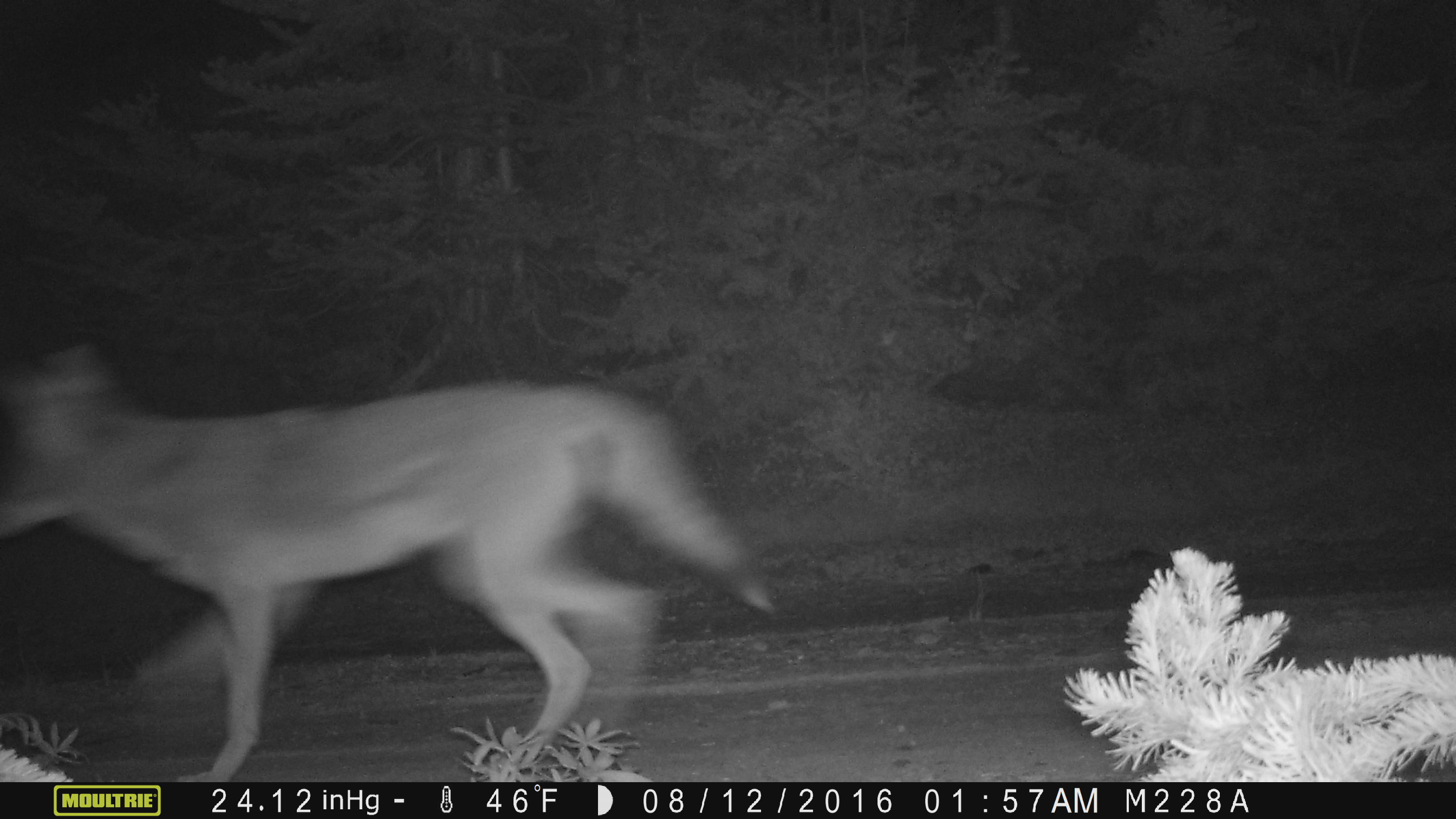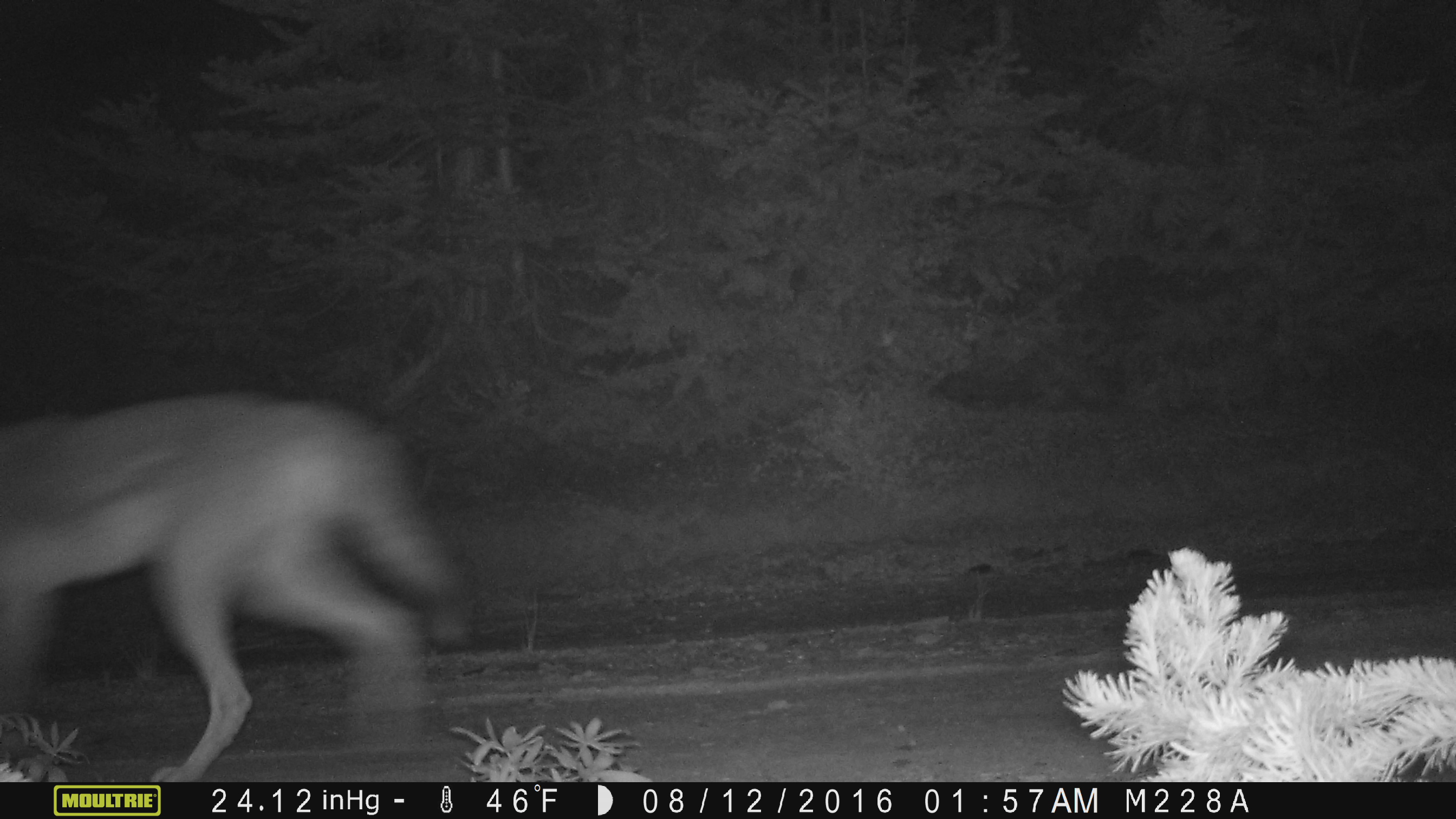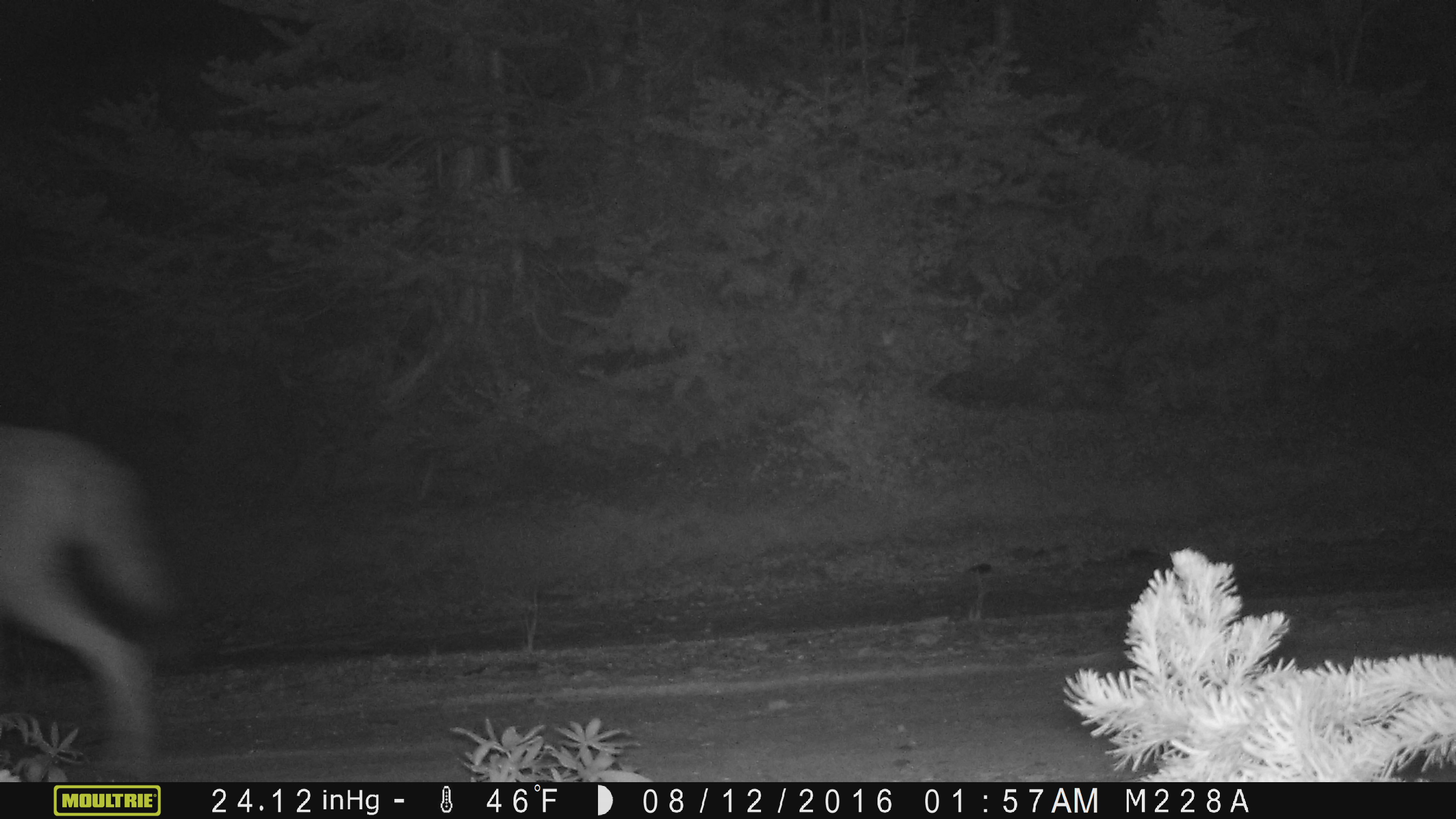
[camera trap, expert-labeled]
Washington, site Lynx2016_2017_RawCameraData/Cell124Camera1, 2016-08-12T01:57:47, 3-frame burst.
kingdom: Animalia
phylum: Chordata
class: Mammalia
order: Carnivora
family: Canidae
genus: Canis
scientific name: Canis latrans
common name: coyote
Canis latrans (coyote). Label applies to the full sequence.